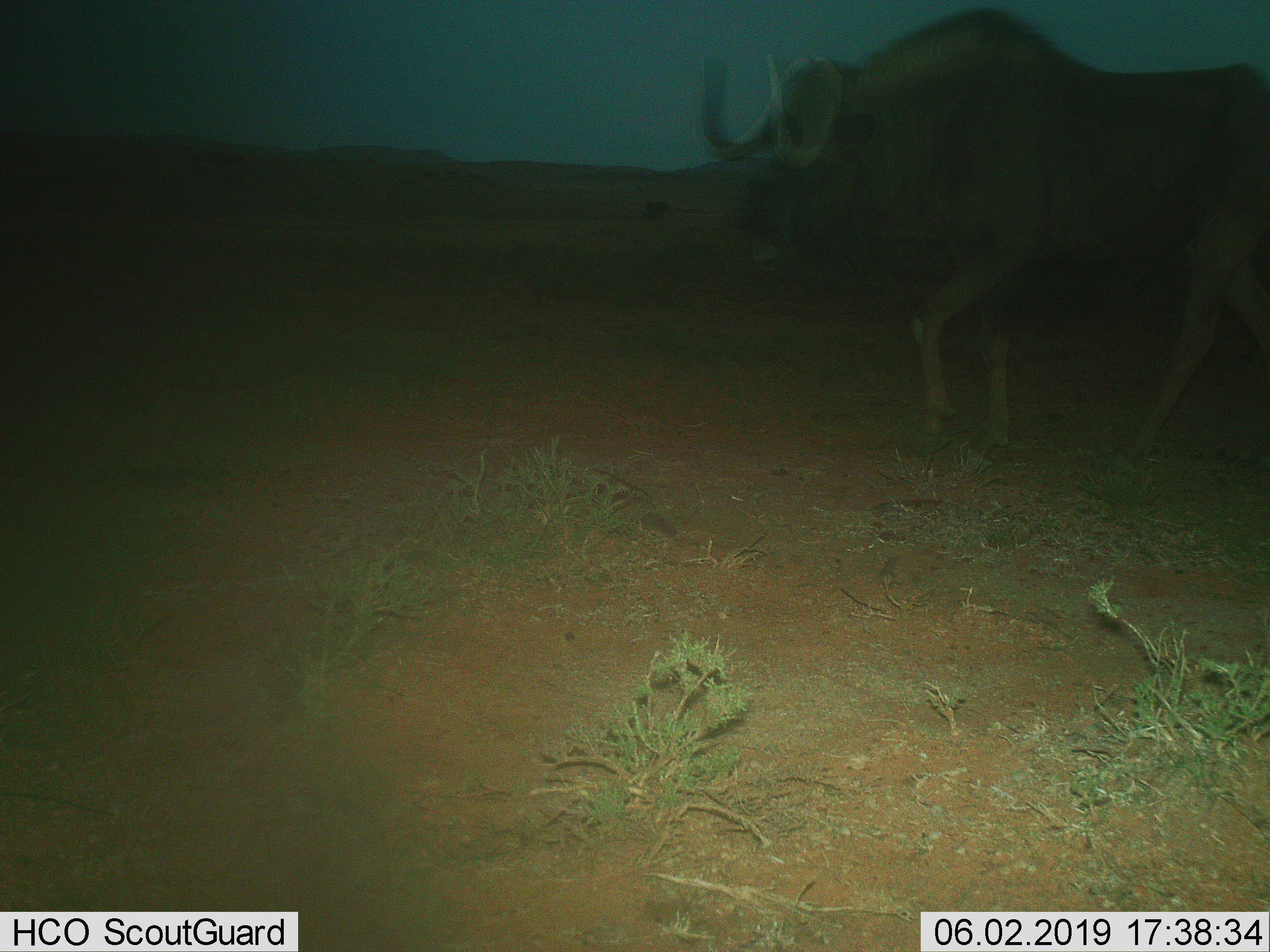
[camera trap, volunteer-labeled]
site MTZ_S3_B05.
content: unidentified animal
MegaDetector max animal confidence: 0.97